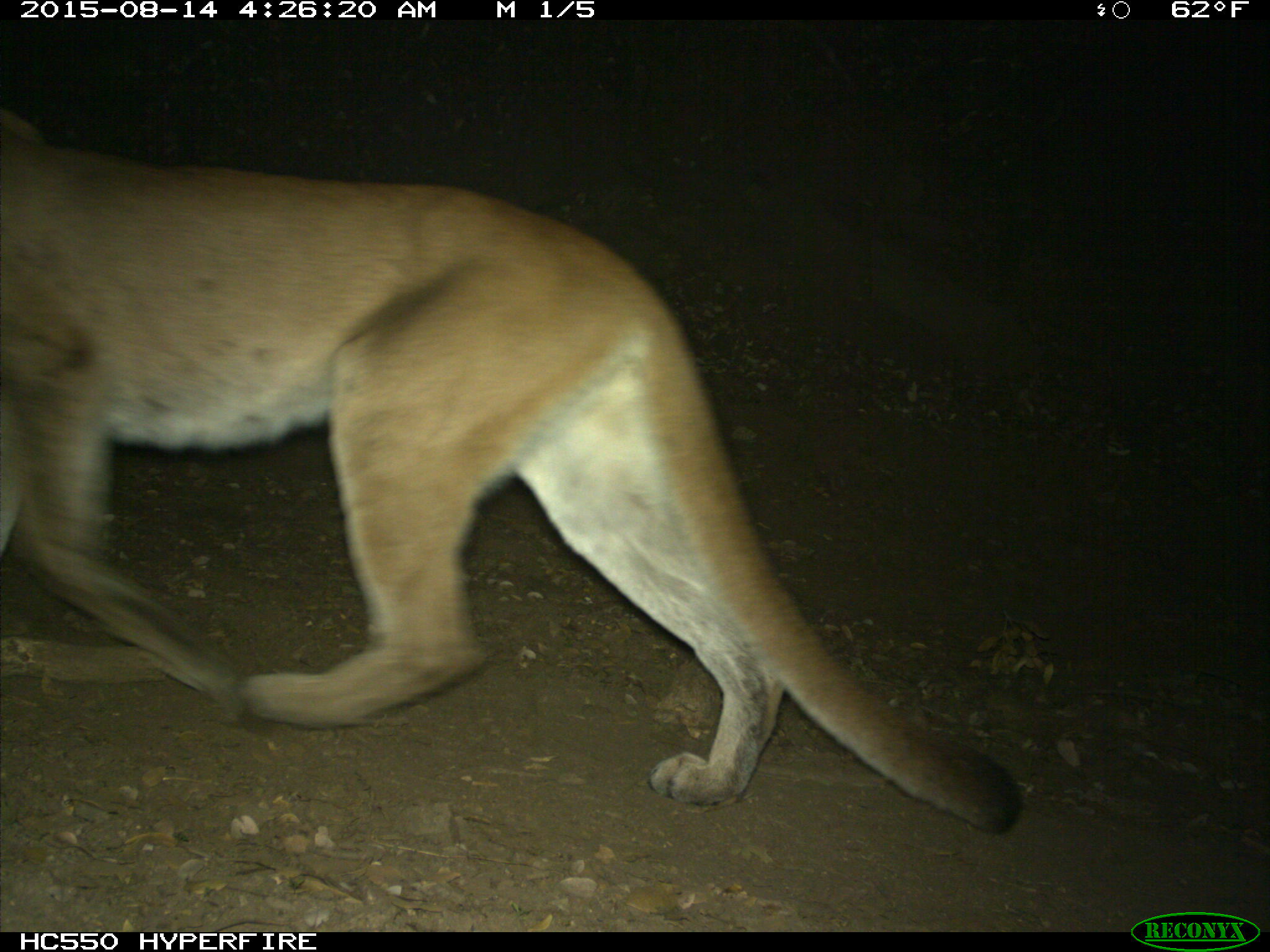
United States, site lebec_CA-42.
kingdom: Animalia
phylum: Chordata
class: Mammalia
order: Carnivora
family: Felidae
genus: Puma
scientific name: Puma concolor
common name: mountain lion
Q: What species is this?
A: Puma concolor (mountain lion).